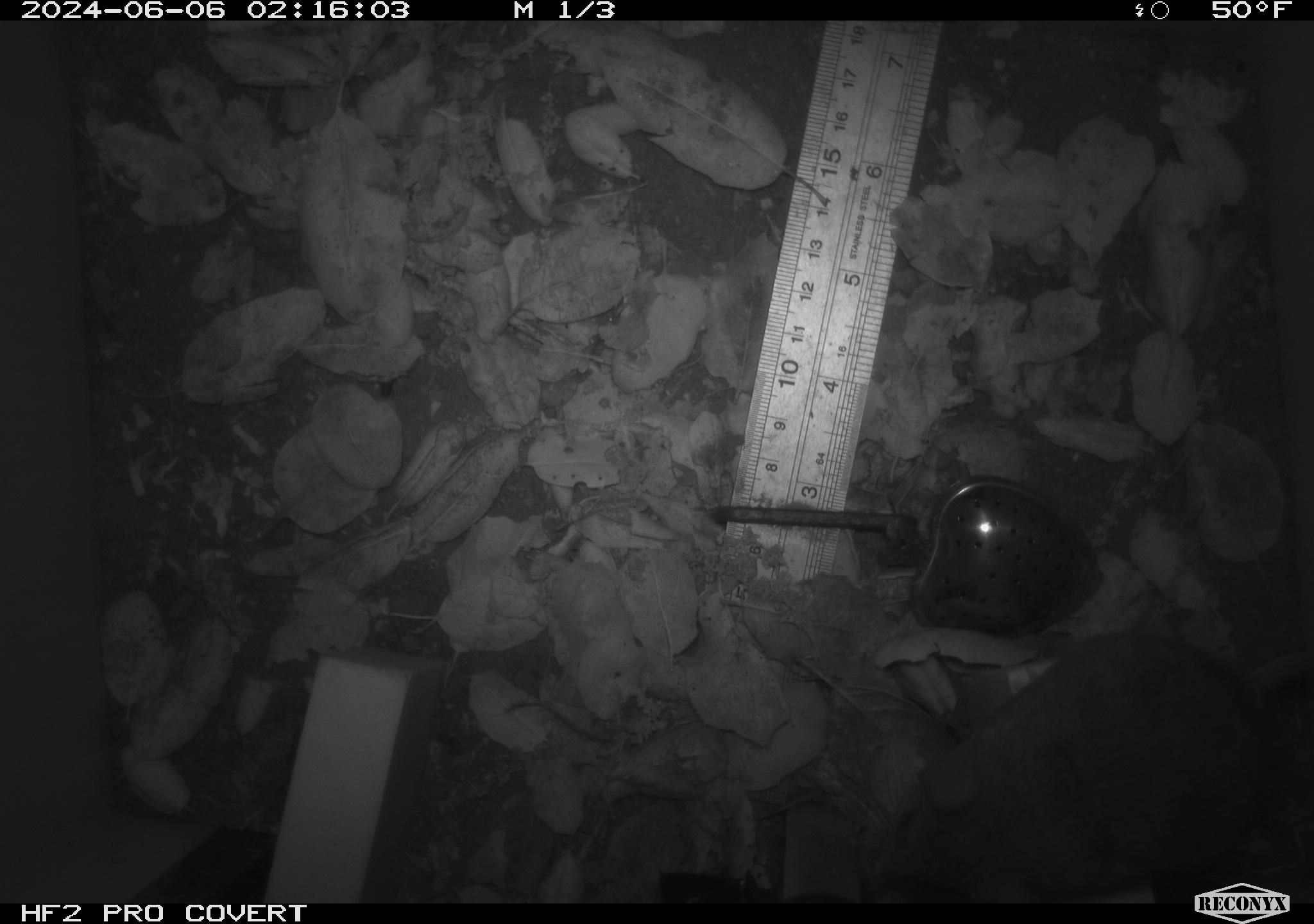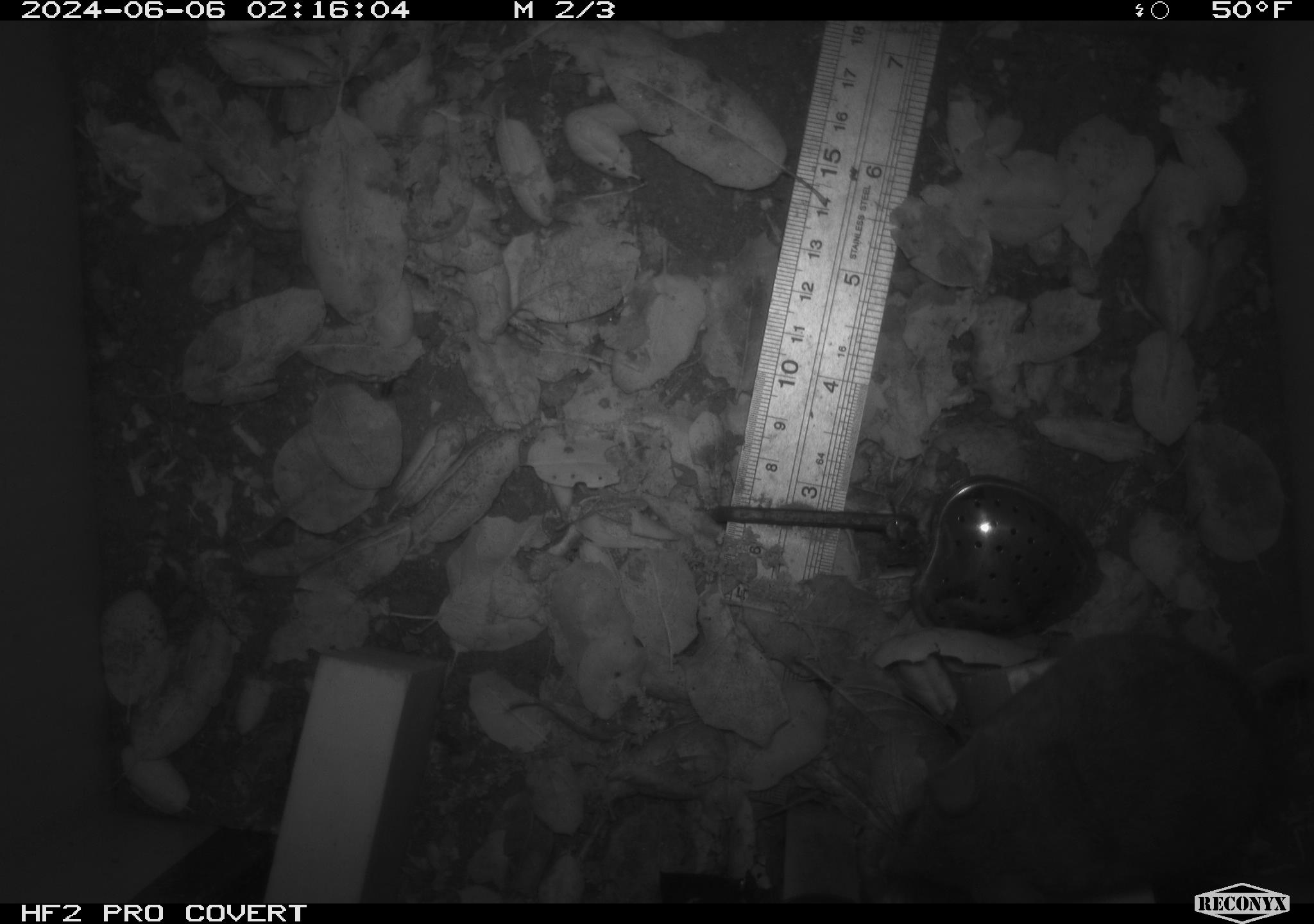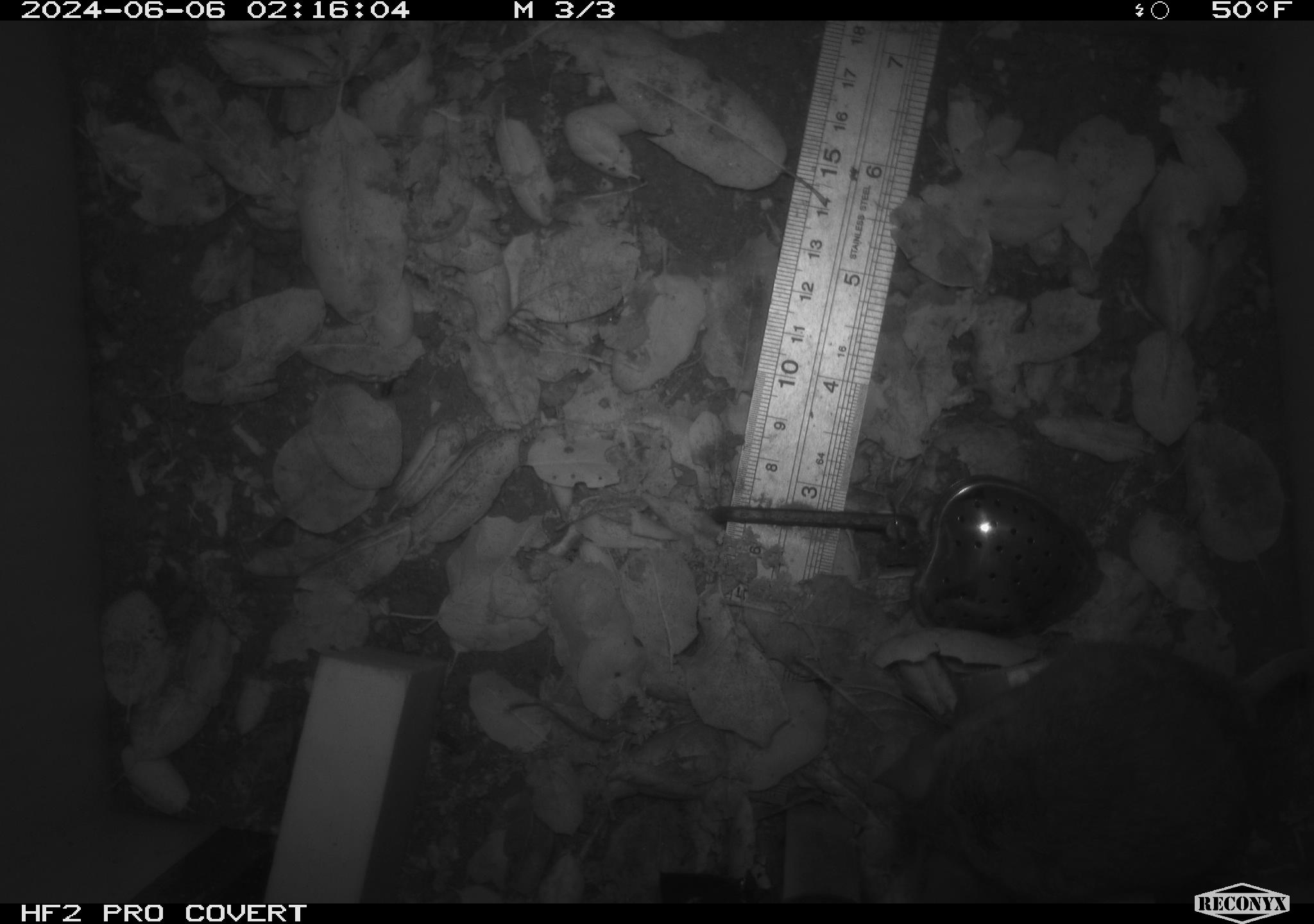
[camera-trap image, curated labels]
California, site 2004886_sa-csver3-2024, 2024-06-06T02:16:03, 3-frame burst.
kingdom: Animalia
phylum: Chordata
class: Mammalia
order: Rodentia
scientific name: Rodentia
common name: rodent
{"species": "rodent (Rodentia)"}